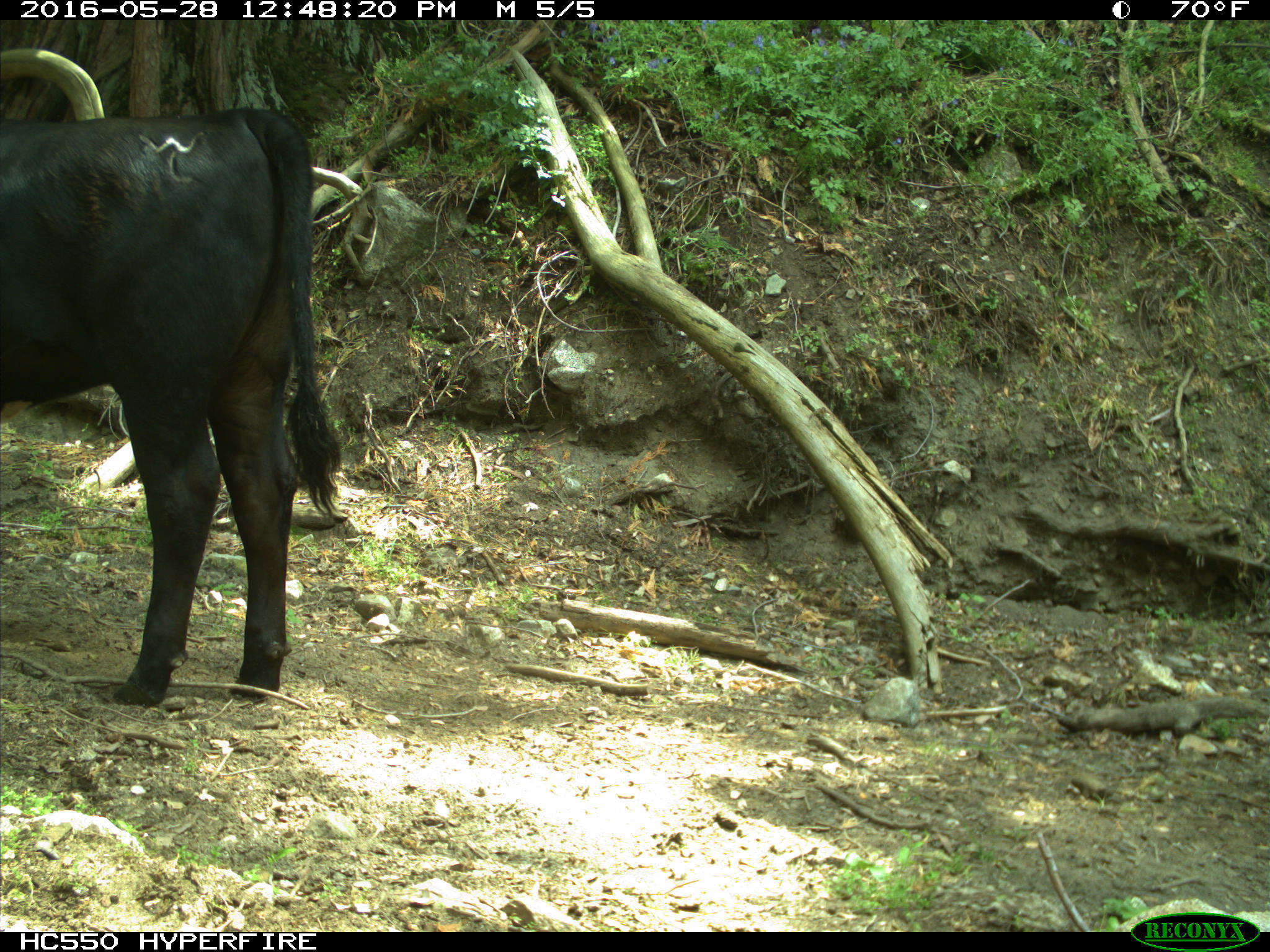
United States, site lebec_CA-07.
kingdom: Animalia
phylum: Chordata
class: Mammalia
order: Artiodactyla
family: Bovidae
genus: Bos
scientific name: Bos taurus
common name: domestic cow